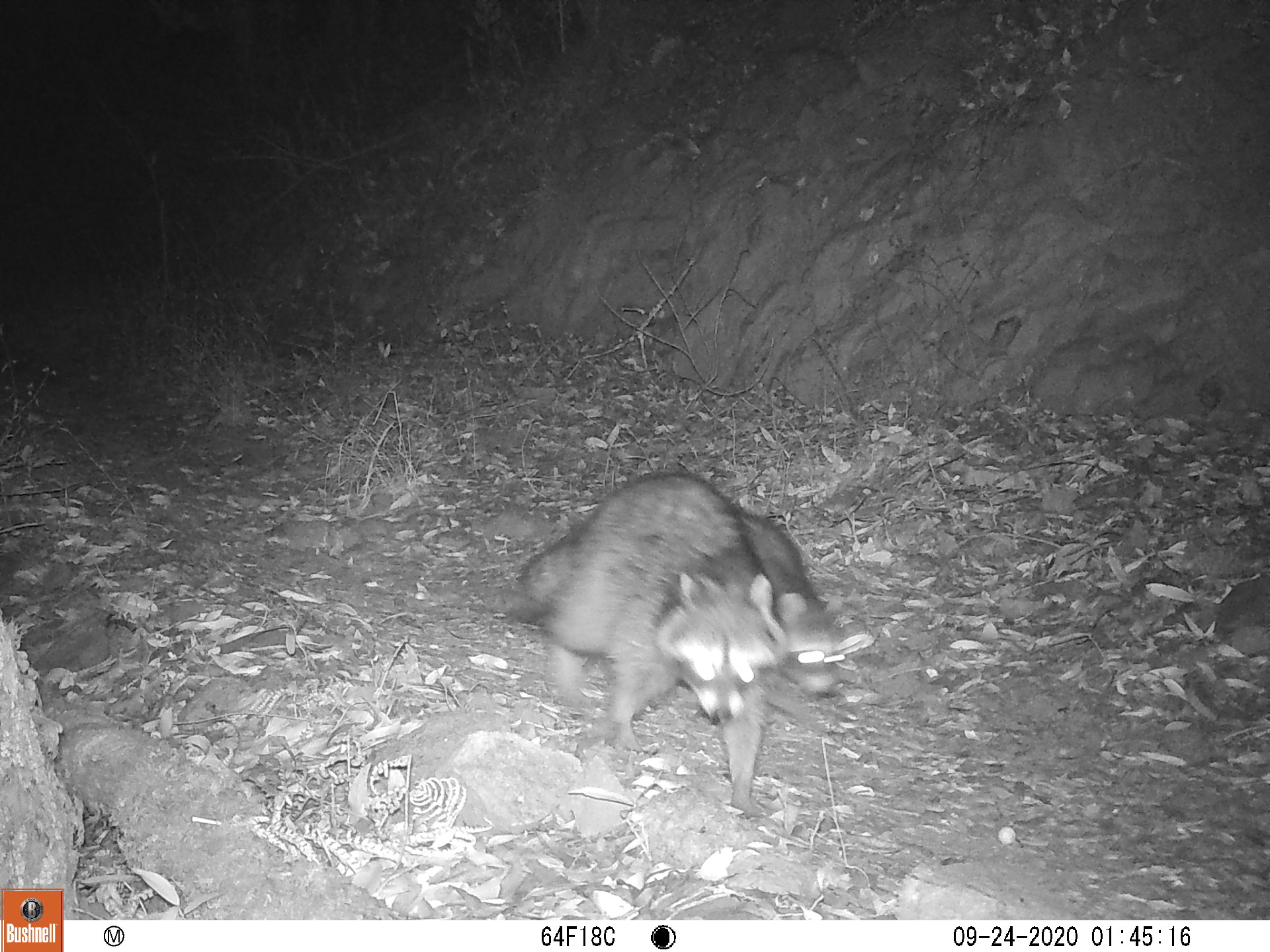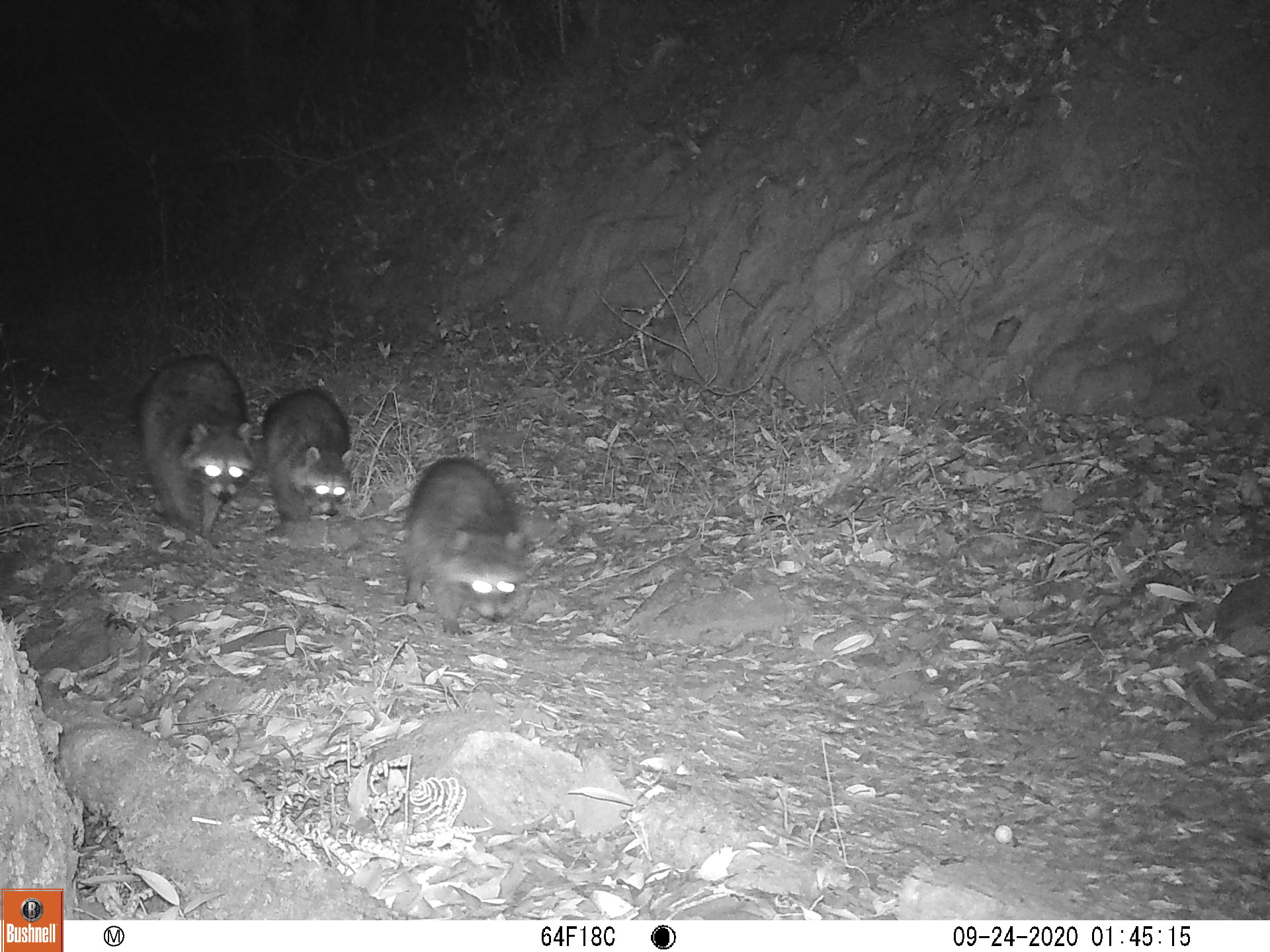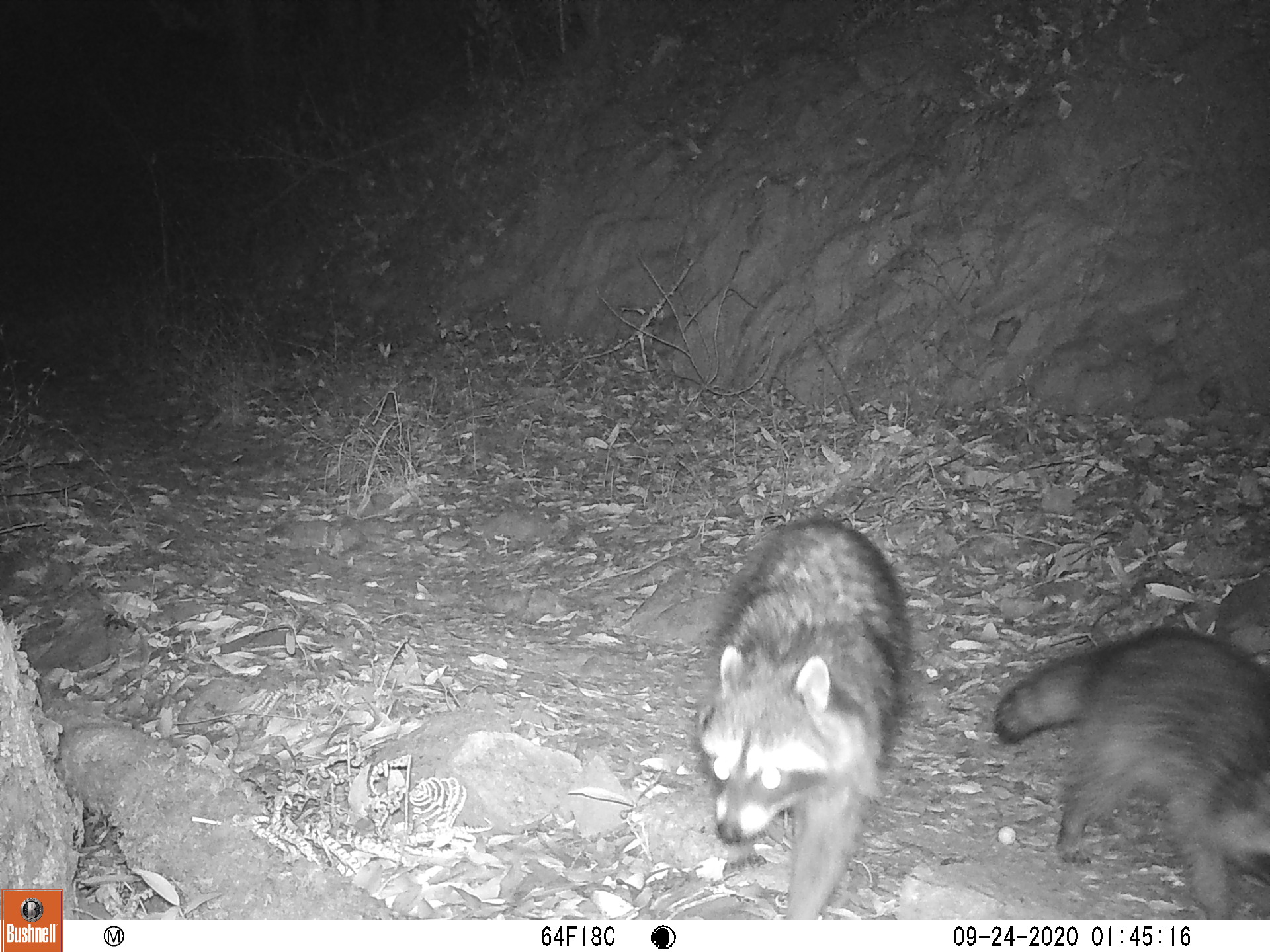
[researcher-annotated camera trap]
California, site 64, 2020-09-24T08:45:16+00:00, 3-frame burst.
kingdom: Animalia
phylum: Chordata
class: Mammalia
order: Carnivora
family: Procyonidae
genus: Procyon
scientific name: Procyon lotor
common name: raccoon